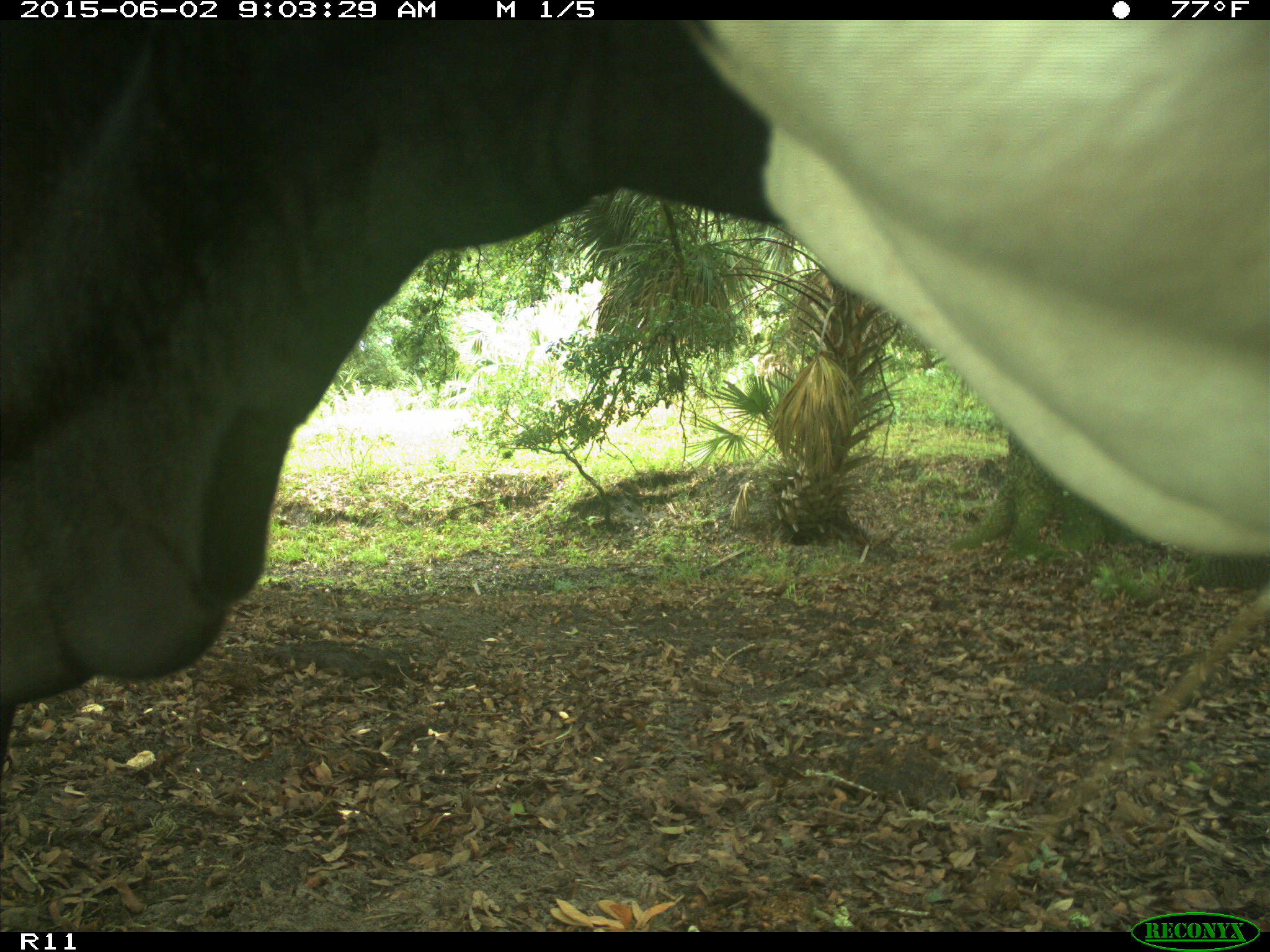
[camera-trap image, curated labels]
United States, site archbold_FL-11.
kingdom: Animalia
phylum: Chordata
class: Mammalia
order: Artiodactyla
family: Bovidae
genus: Bos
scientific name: Bos taurus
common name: domestic cow